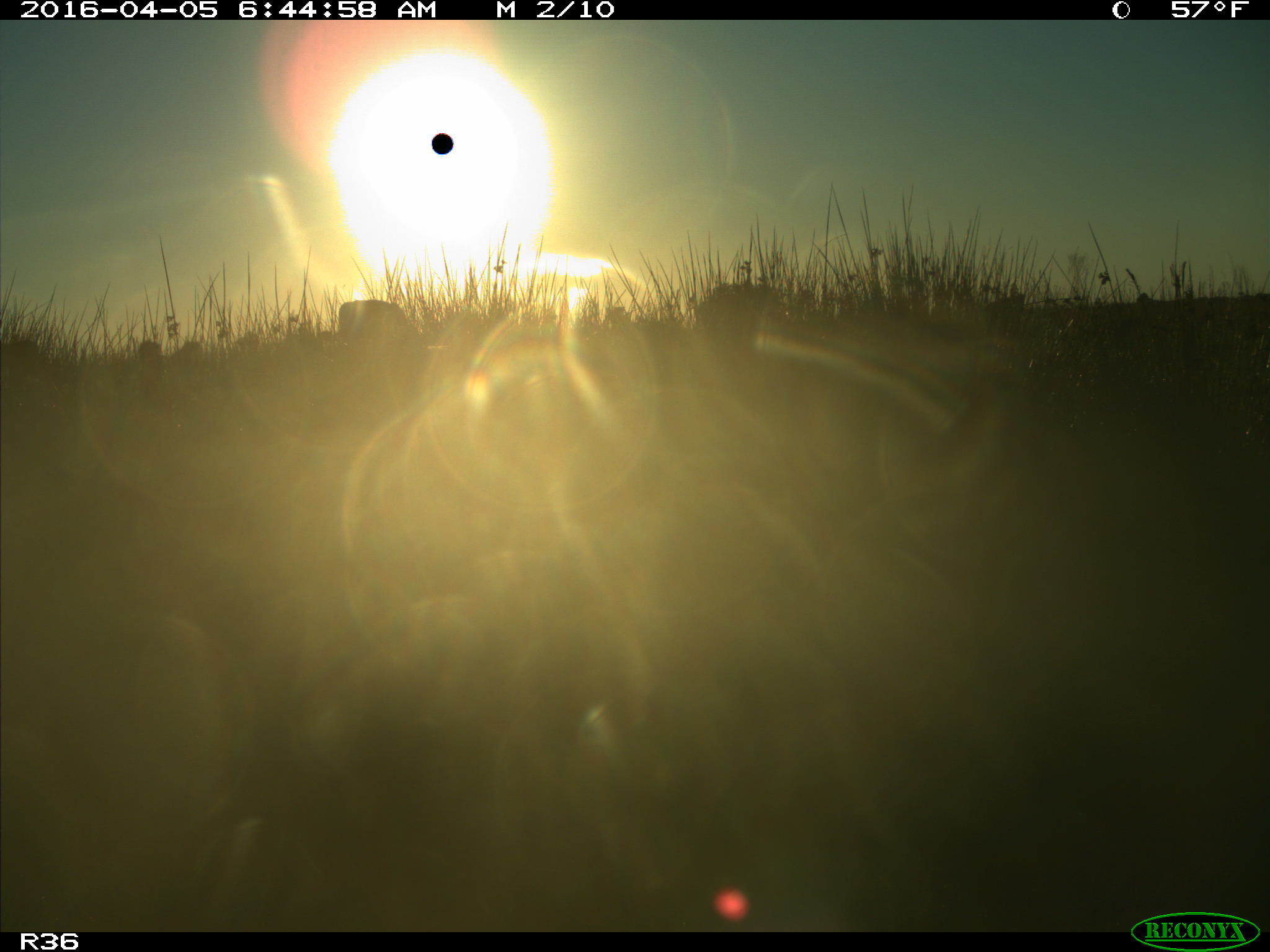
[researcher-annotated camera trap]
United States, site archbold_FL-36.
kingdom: Animalia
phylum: Chordata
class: Mammalia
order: Artiodactyla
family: Bovidae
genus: Bos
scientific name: Bos taurus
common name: domestic cow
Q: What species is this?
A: Bos taurus (domestic cow).